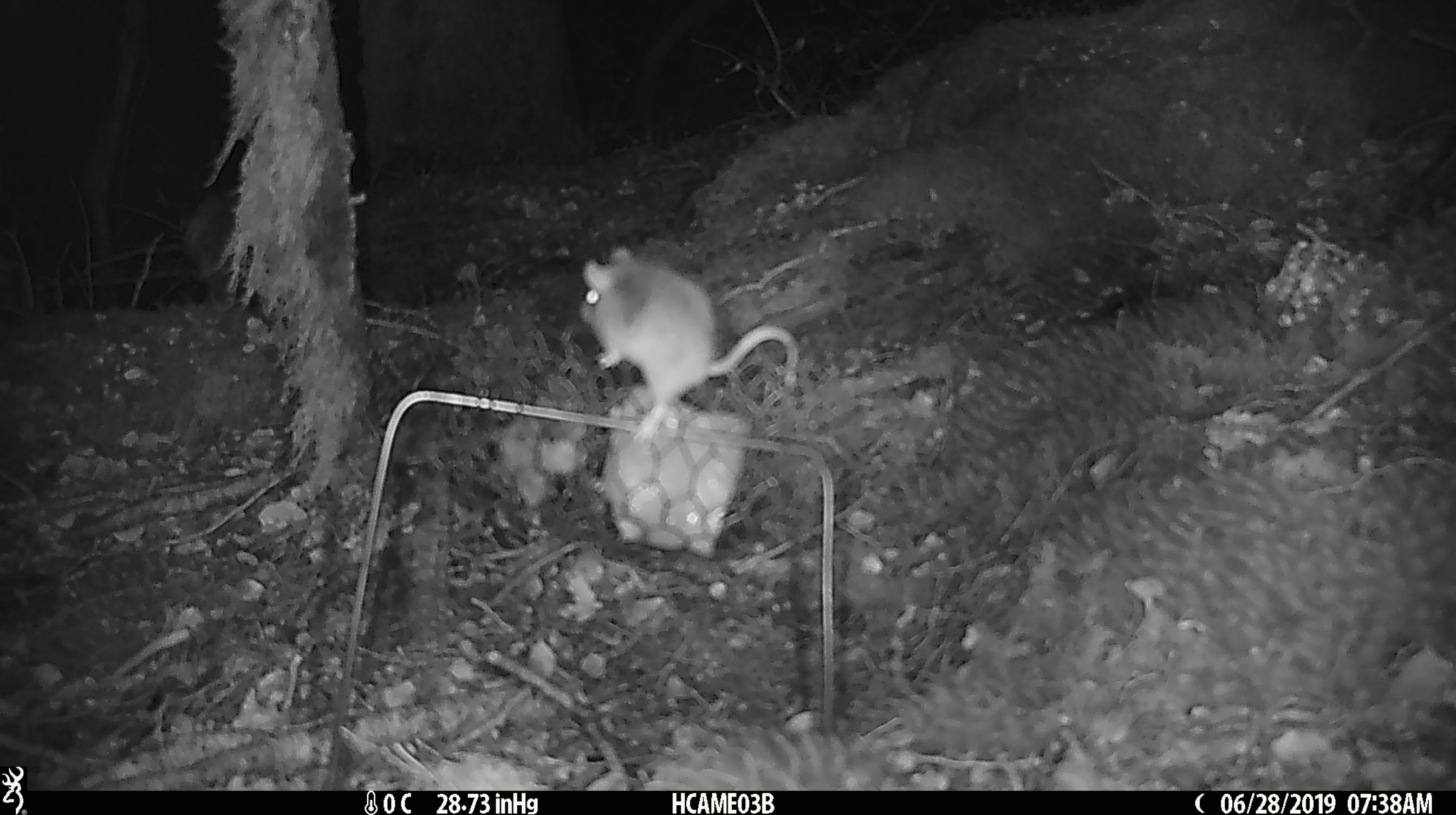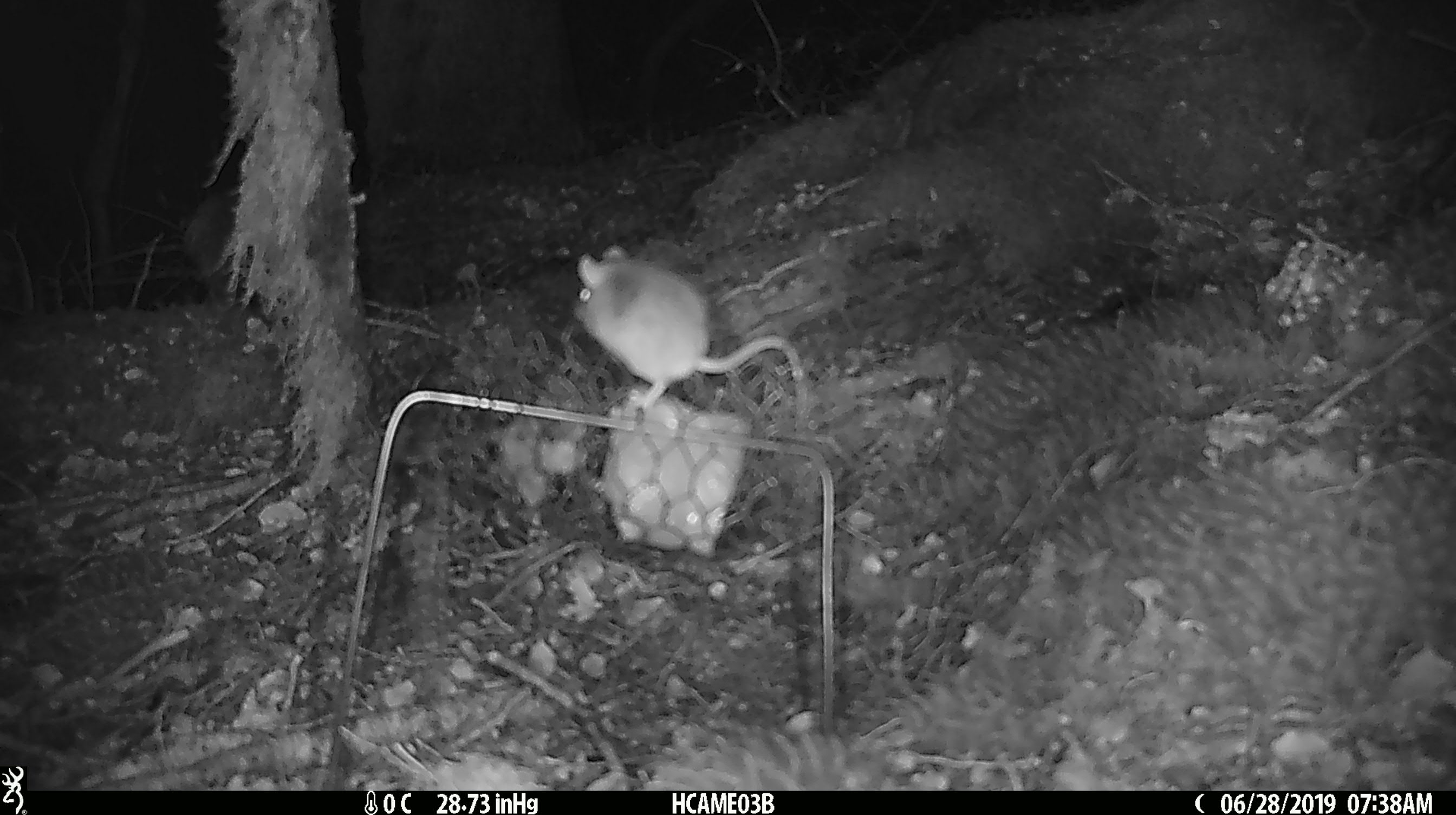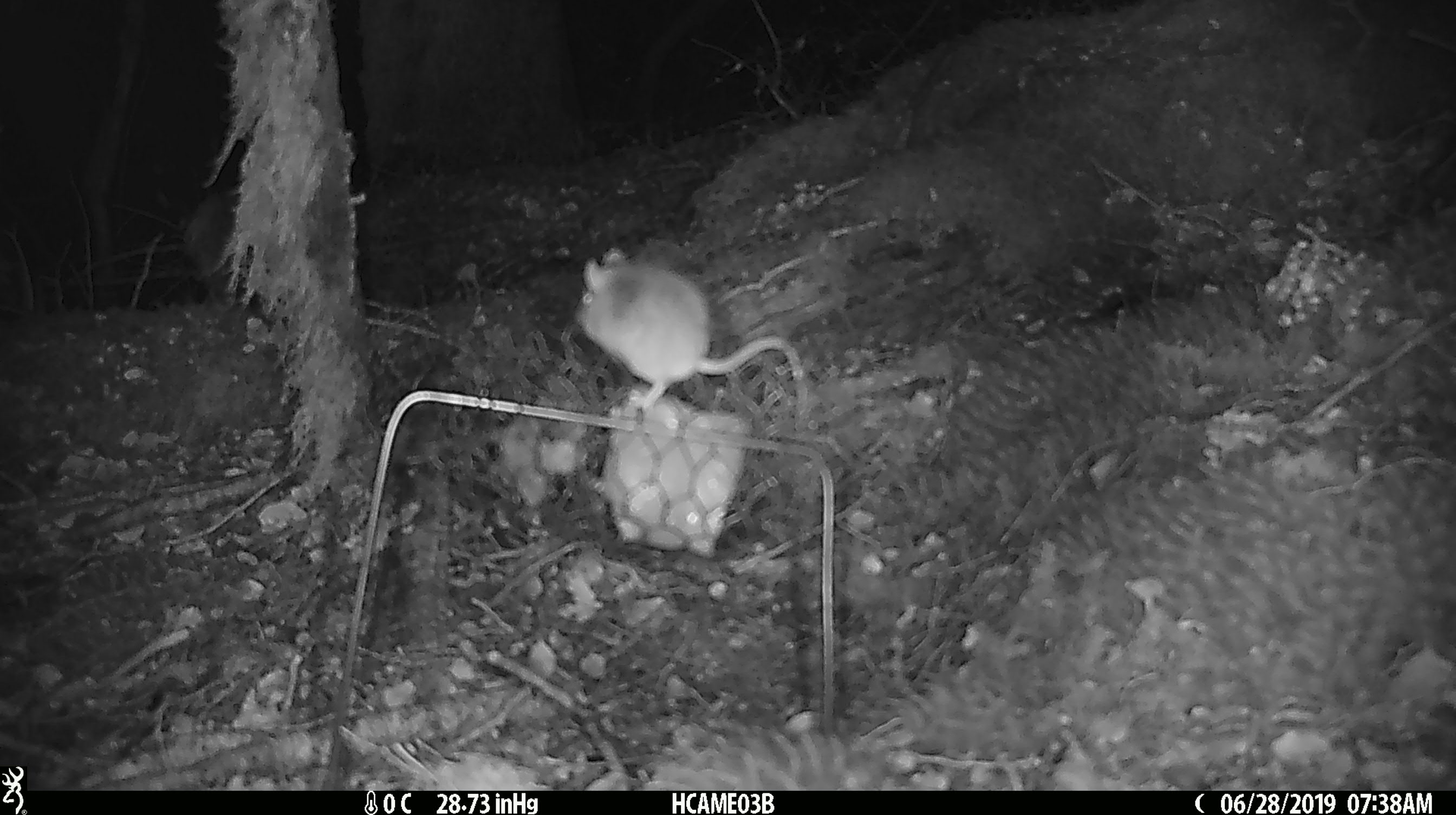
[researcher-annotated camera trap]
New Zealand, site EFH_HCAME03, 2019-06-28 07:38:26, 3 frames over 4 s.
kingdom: Animalia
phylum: Chordata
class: Mammalia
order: Rodentia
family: Muridae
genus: Mus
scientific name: Mus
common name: mouse